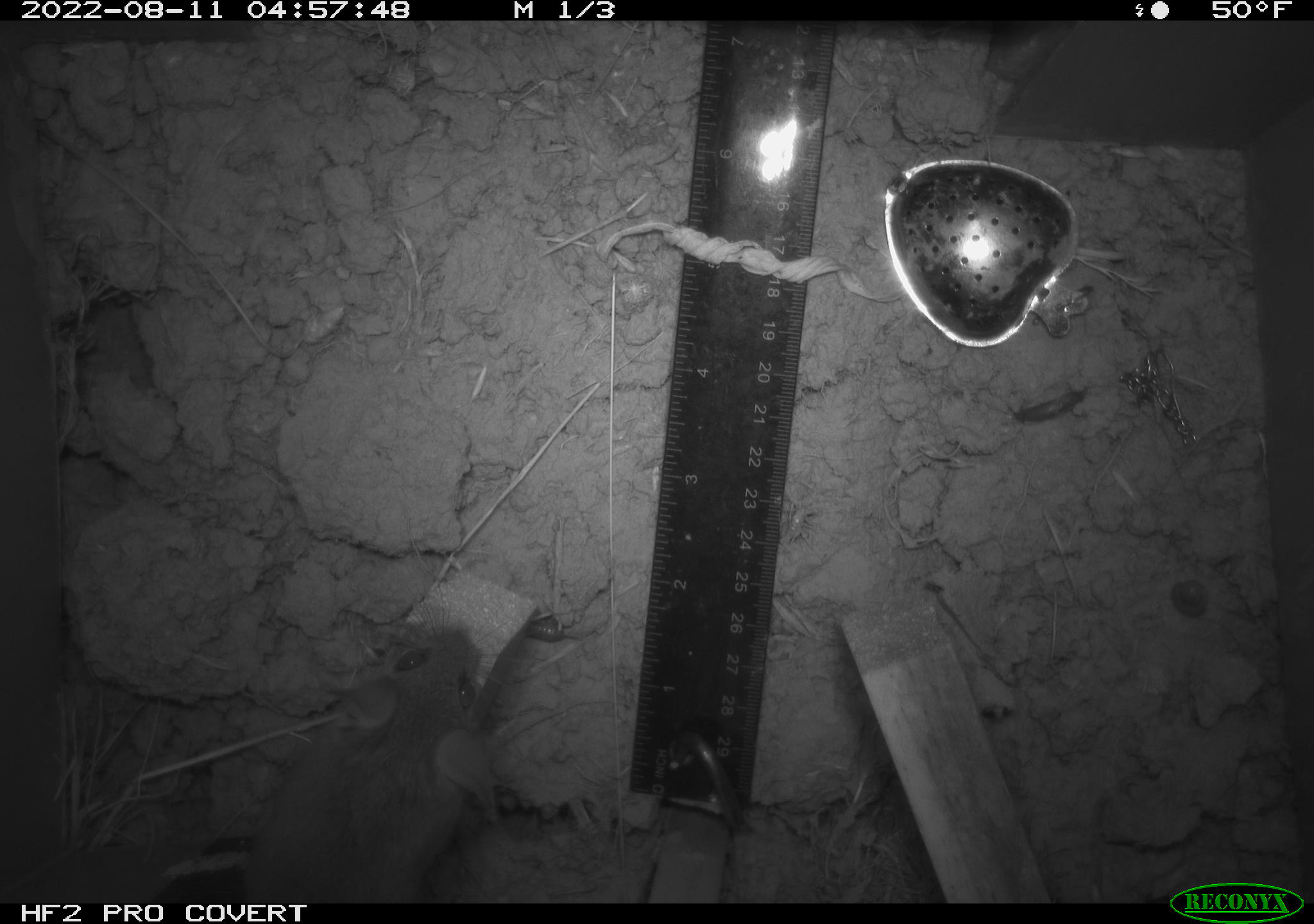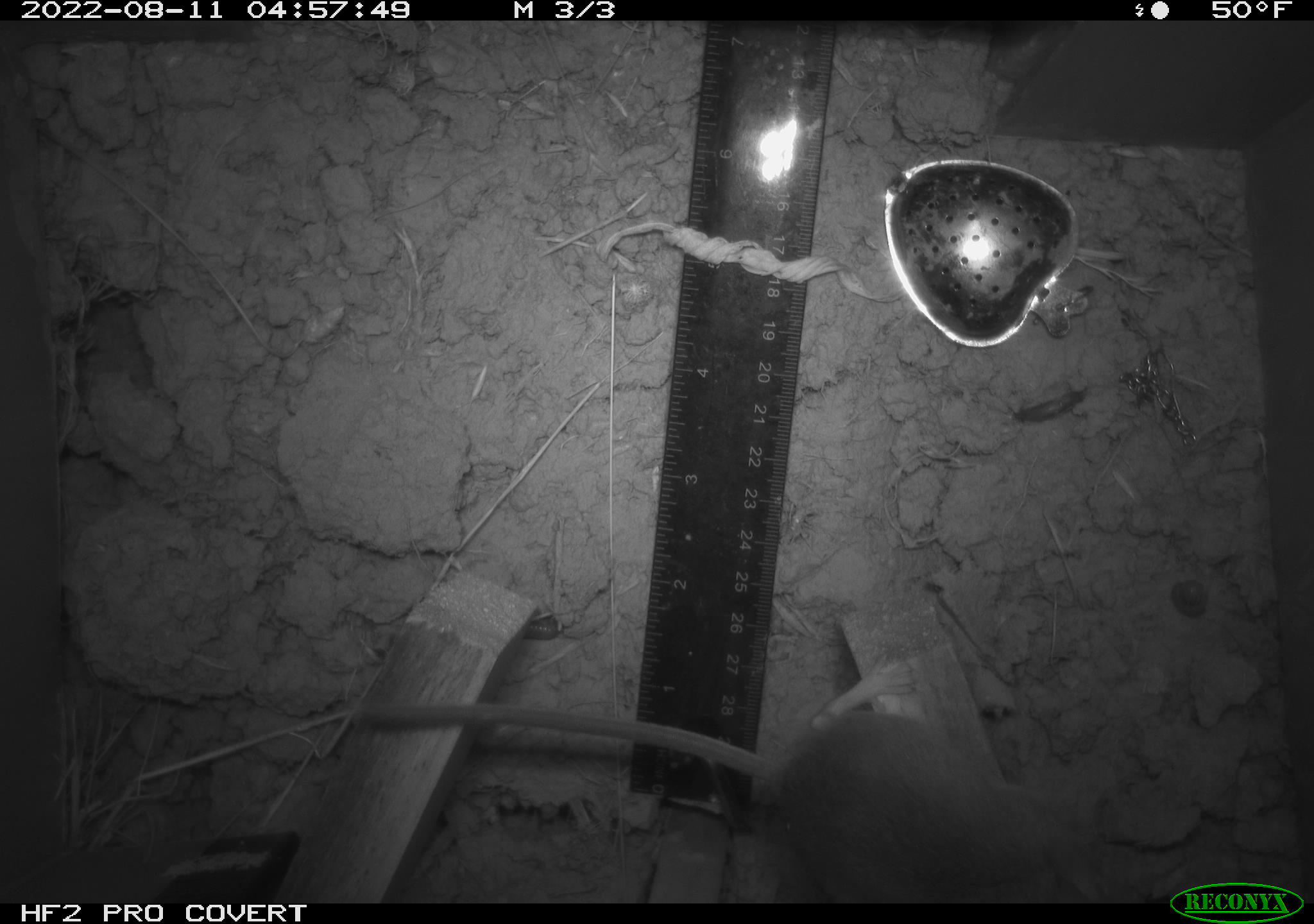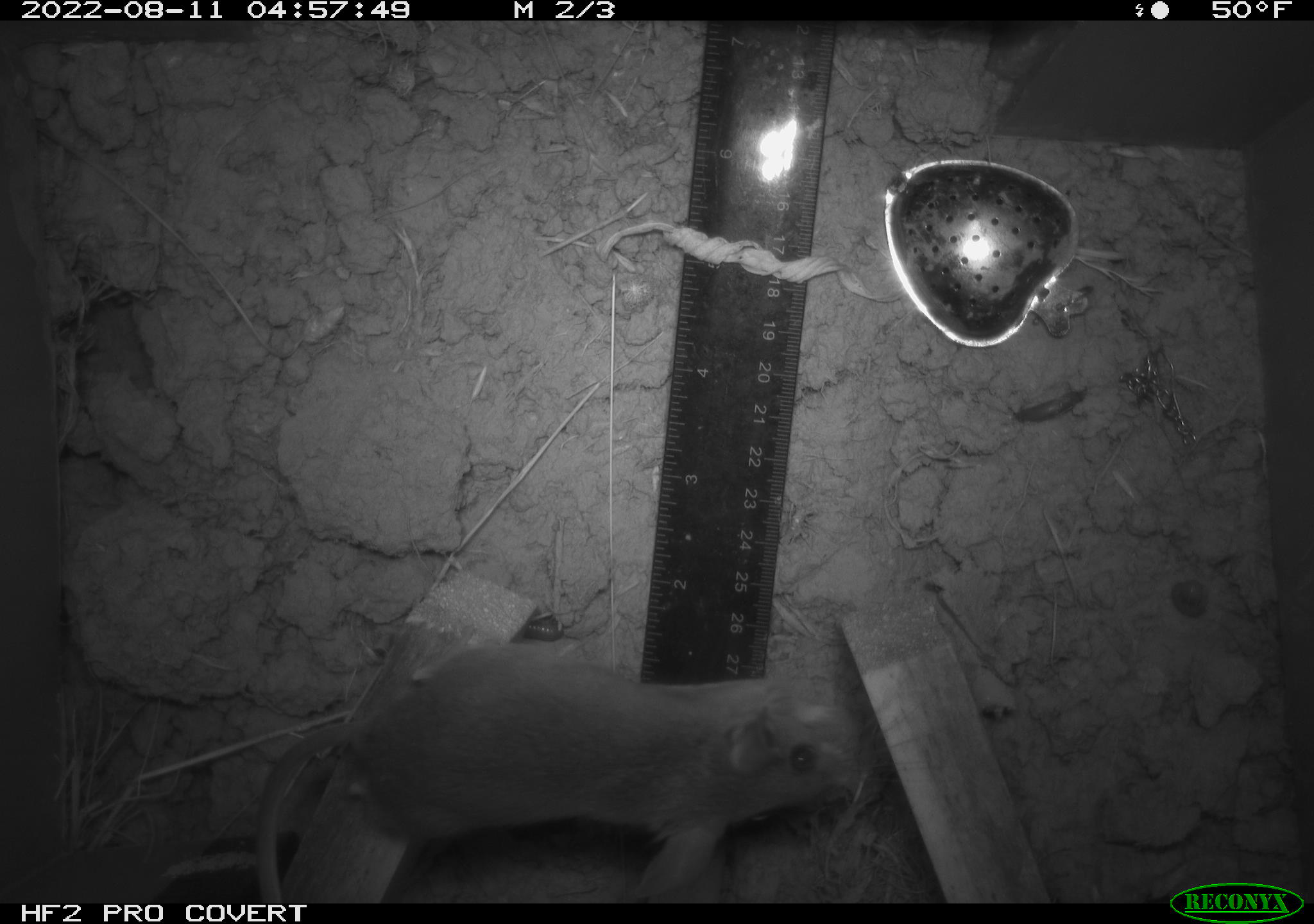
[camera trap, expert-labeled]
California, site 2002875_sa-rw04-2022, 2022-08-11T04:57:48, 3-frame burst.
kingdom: Animalia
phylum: Chordata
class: Mammalia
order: Rodentia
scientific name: Rodentia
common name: mouse species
Mouse species (Rodentia).